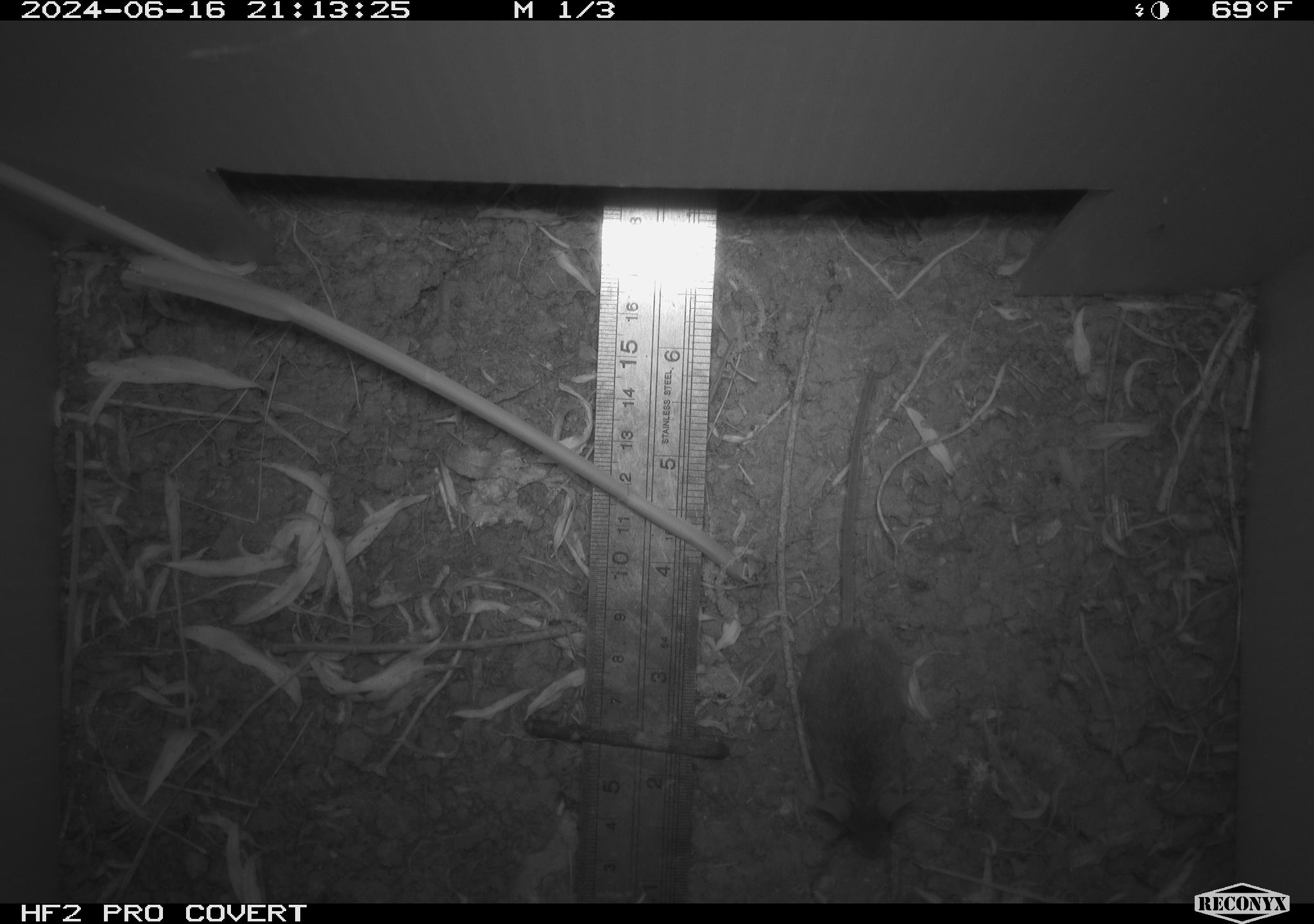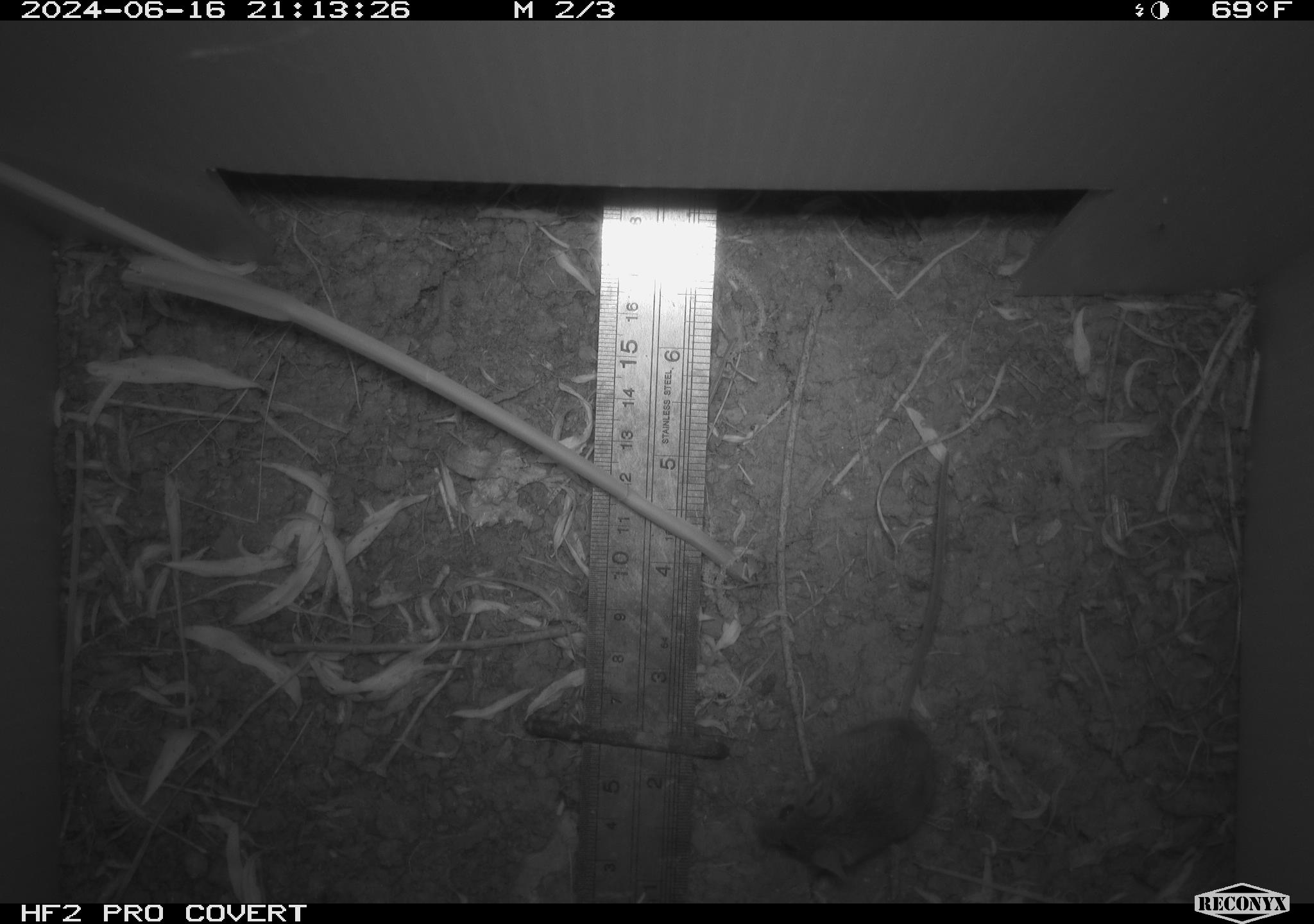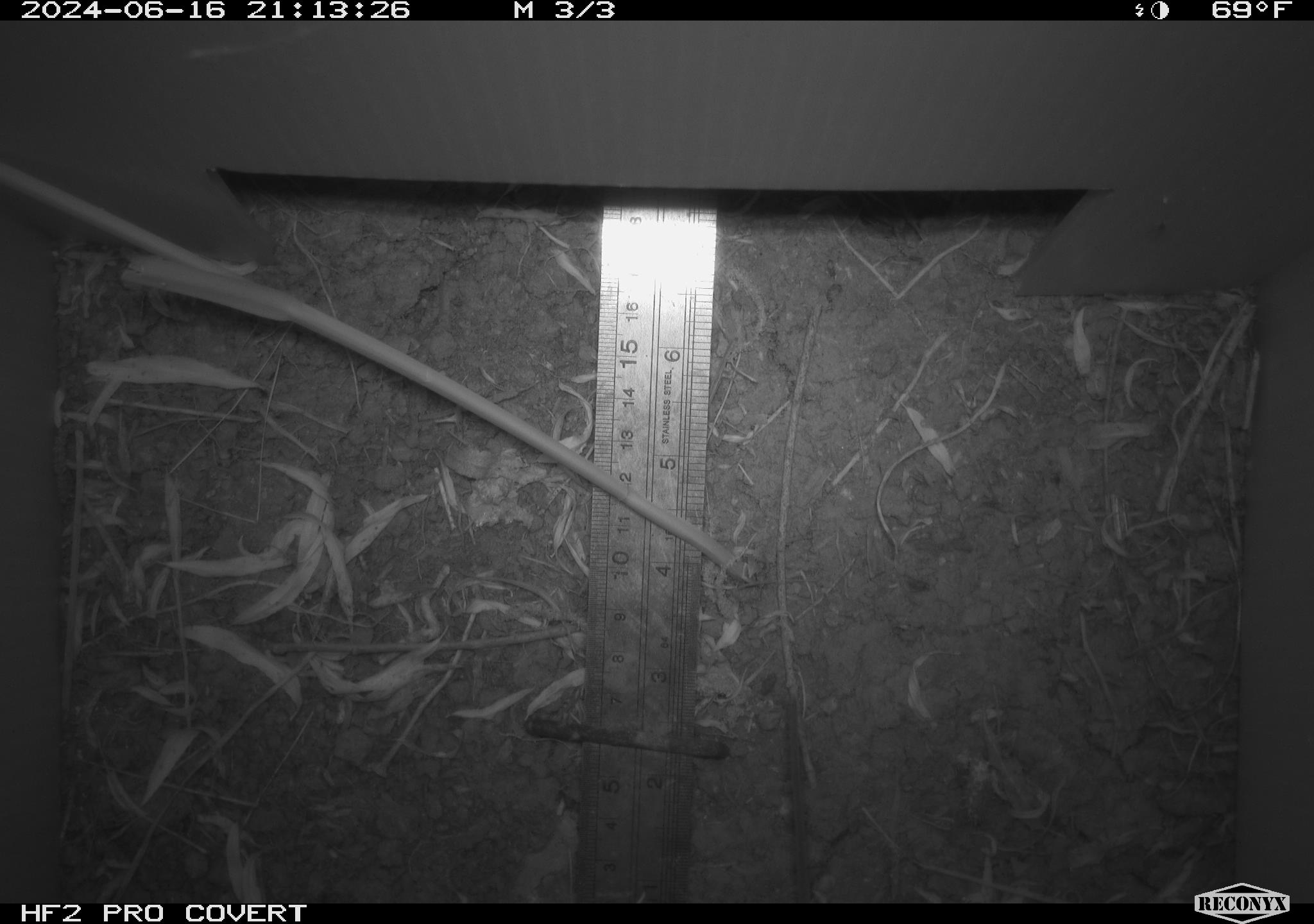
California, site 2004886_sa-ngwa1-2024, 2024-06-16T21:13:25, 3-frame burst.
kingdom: Animalia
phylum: Chordata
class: Mammalia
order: Rodentia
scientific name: Rodentia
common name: mouse species